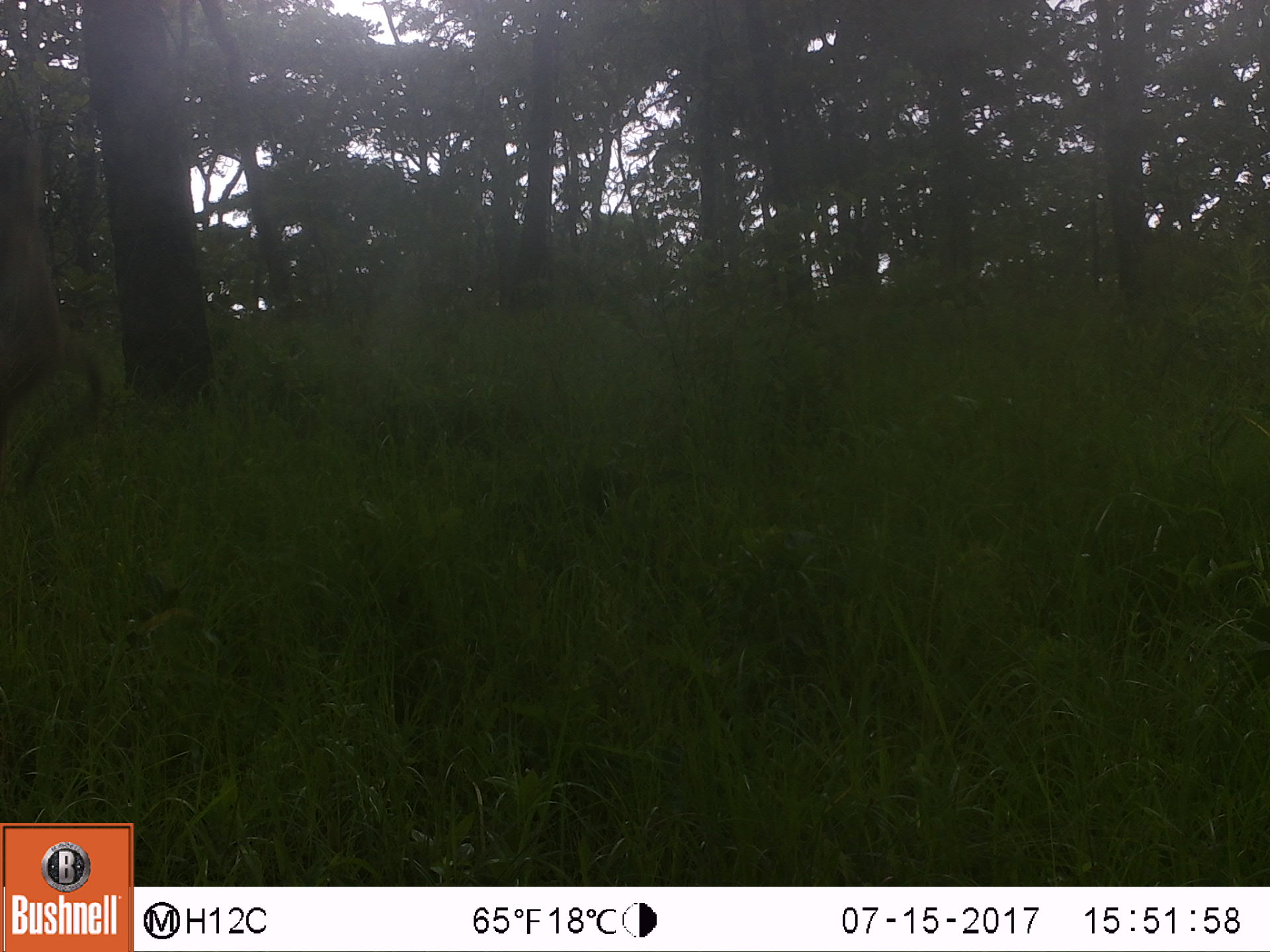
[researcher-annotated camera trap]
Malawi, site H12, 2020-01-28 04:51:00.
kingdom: Animalia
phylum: Chordata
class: Mammalia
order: Primates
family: Cercopithecidae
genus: Papio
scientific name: Papio cynocephalus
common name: yellow baboon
Yellow baboon (Papio cynocephalus), count 1.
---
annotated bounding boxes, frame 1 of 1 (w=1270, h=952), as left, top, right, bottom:
yellow baboon: 2, 70, 126, 506